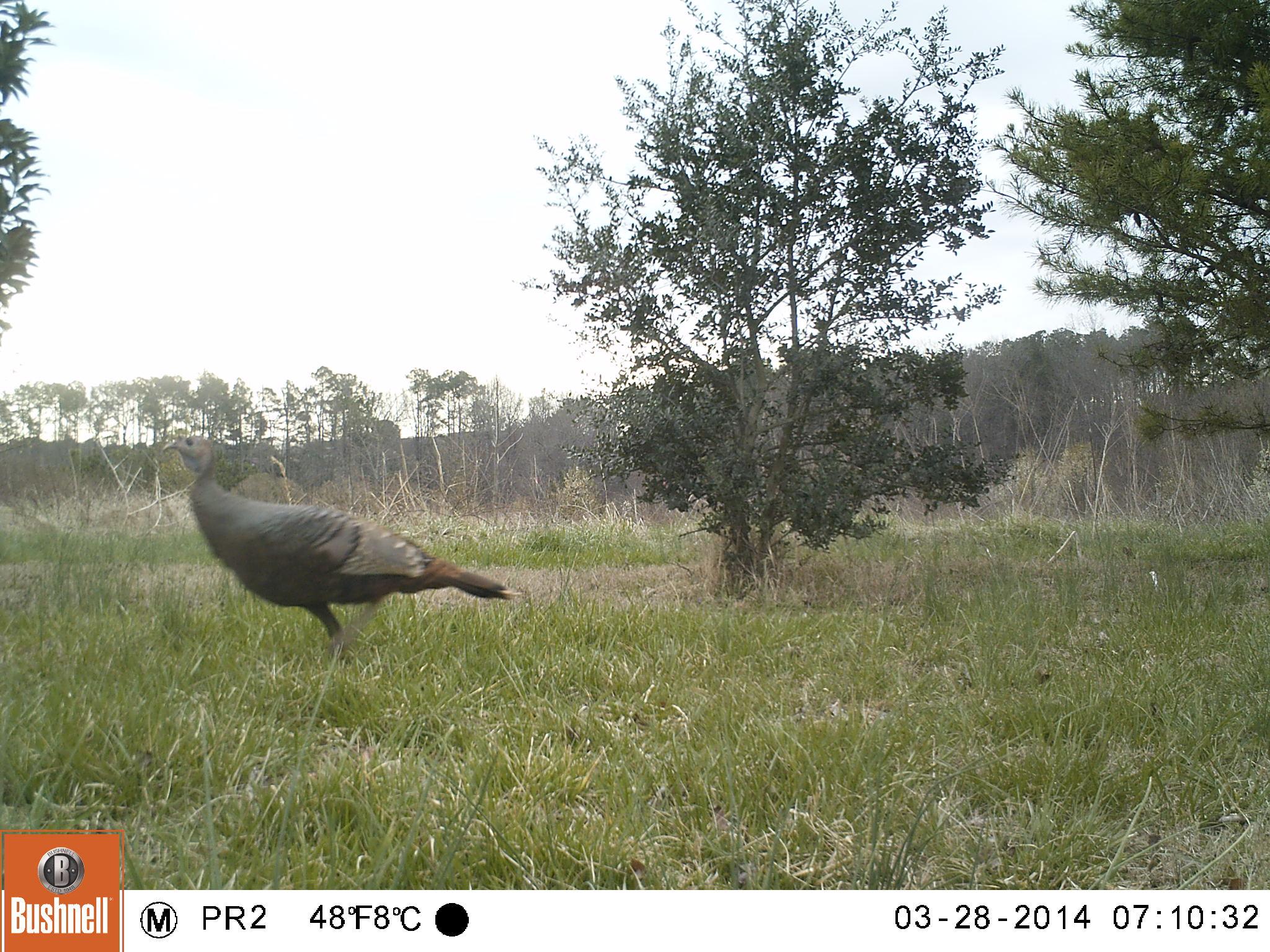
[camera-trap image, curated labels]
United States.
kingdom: Animalia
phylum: Chordata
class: Aves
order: Galliformes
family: Phasianidae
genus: Meleagris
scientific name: Meleagris gallopavo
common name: wild turkey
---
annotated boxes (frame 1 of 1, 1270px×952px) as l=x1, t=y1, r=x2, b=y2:
Wild Turkey: l=156, t=428, r=521, b=675